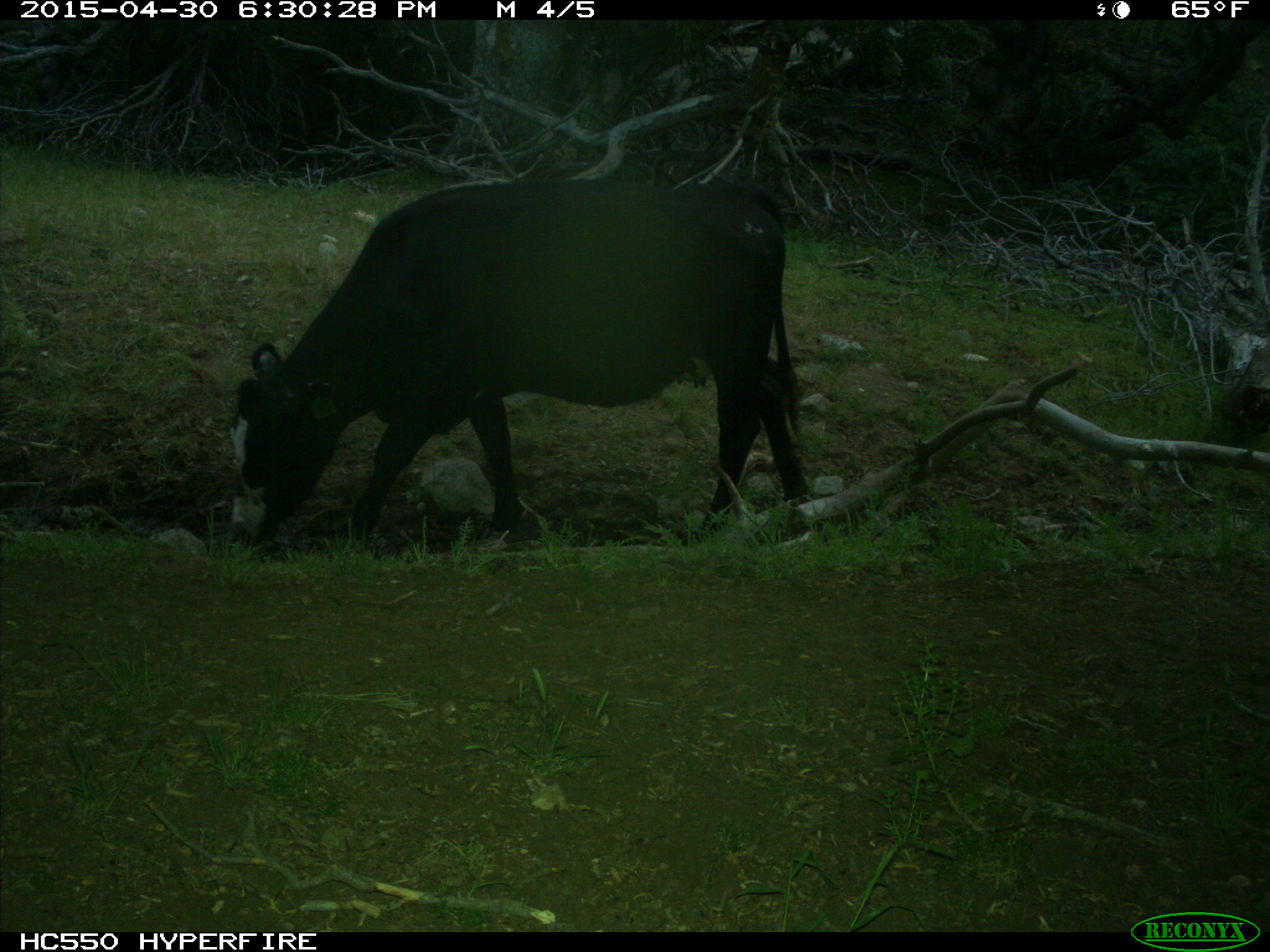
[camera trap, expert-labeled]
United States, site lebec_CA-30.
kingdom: Animalia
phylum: Chordata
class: Mammalia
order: Artiodactyla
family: Bovidae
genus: Bos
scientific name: Bos taurus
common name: domestic cow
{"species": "Bos taurus (domestic cow)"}